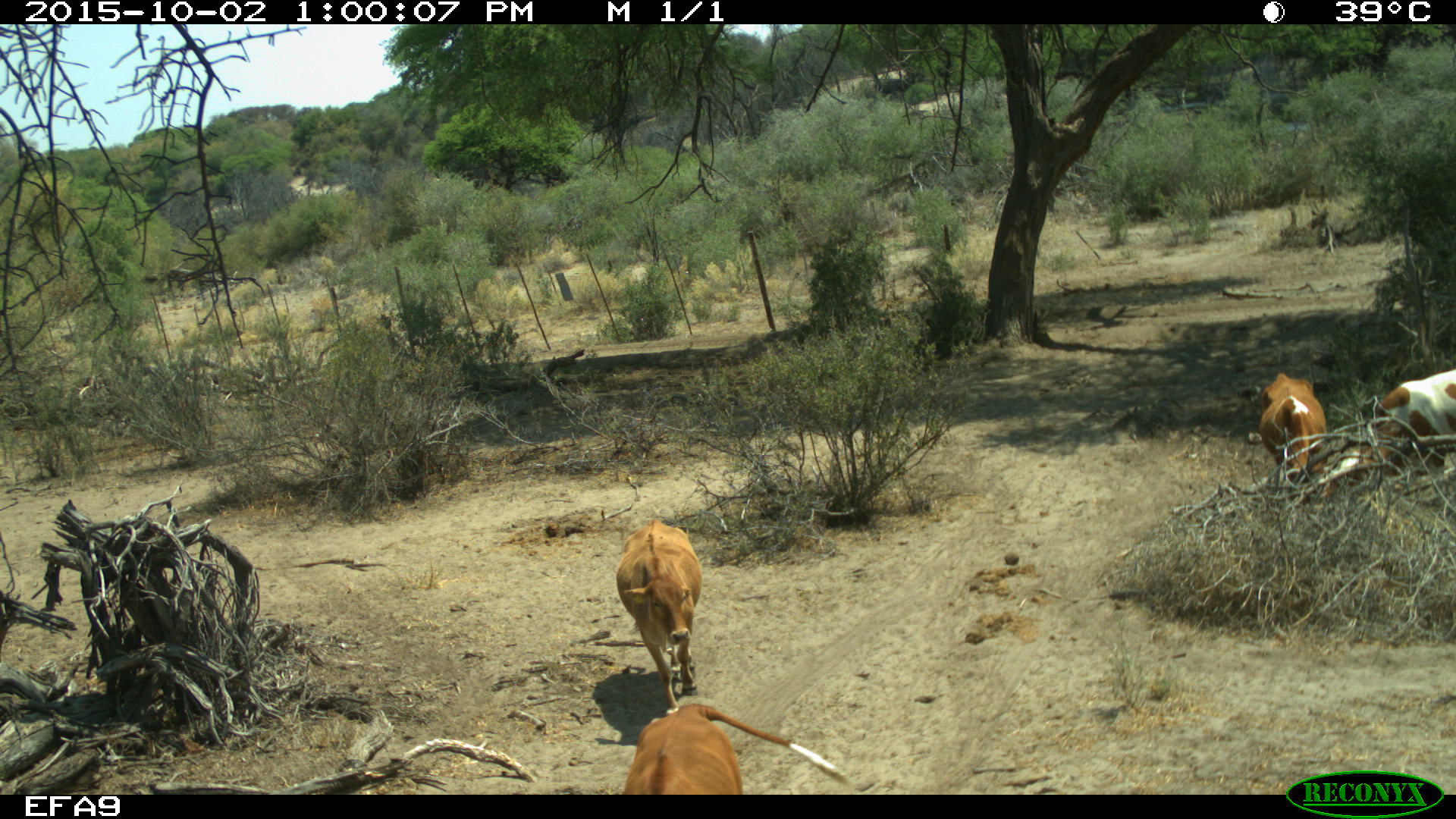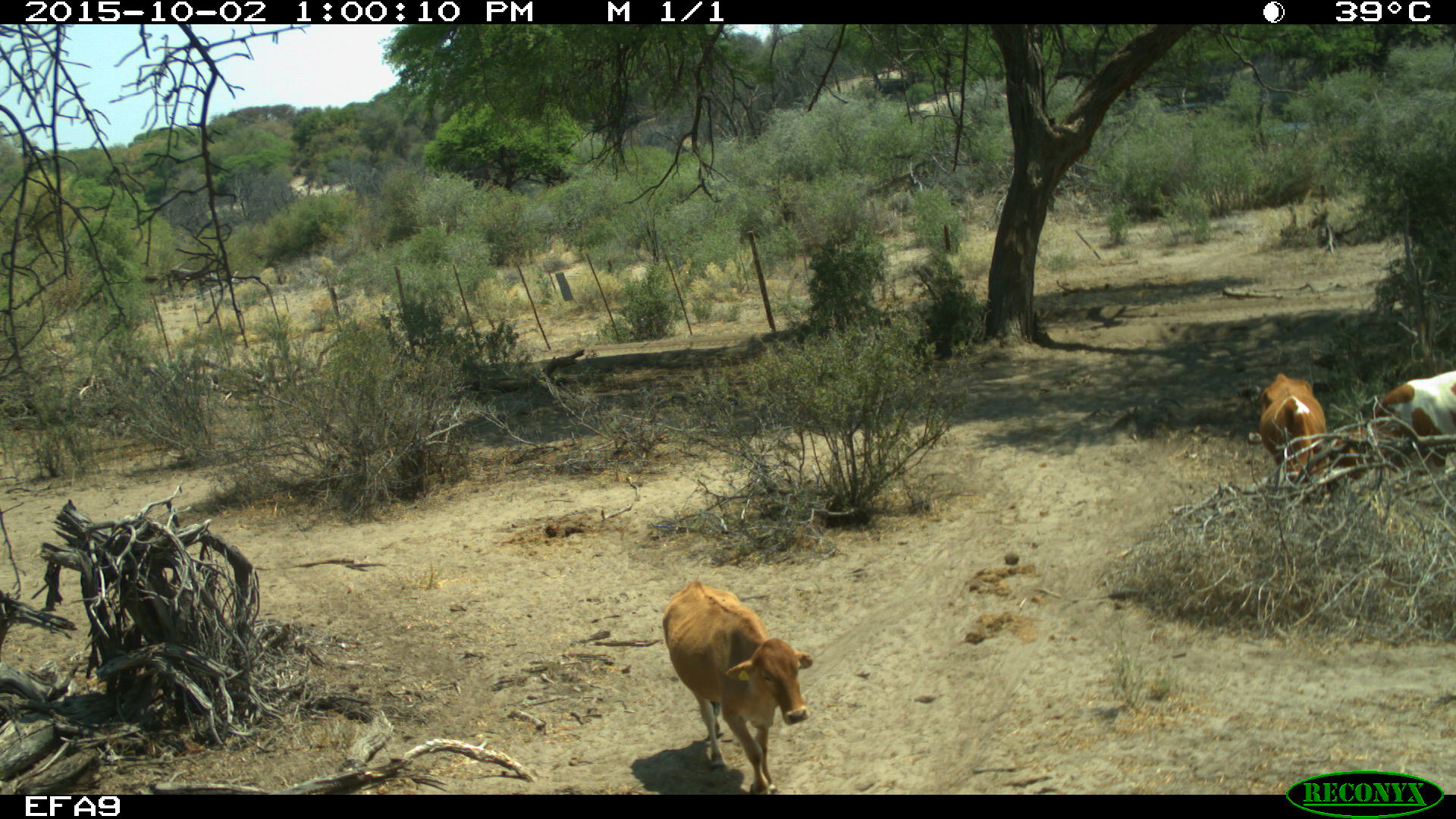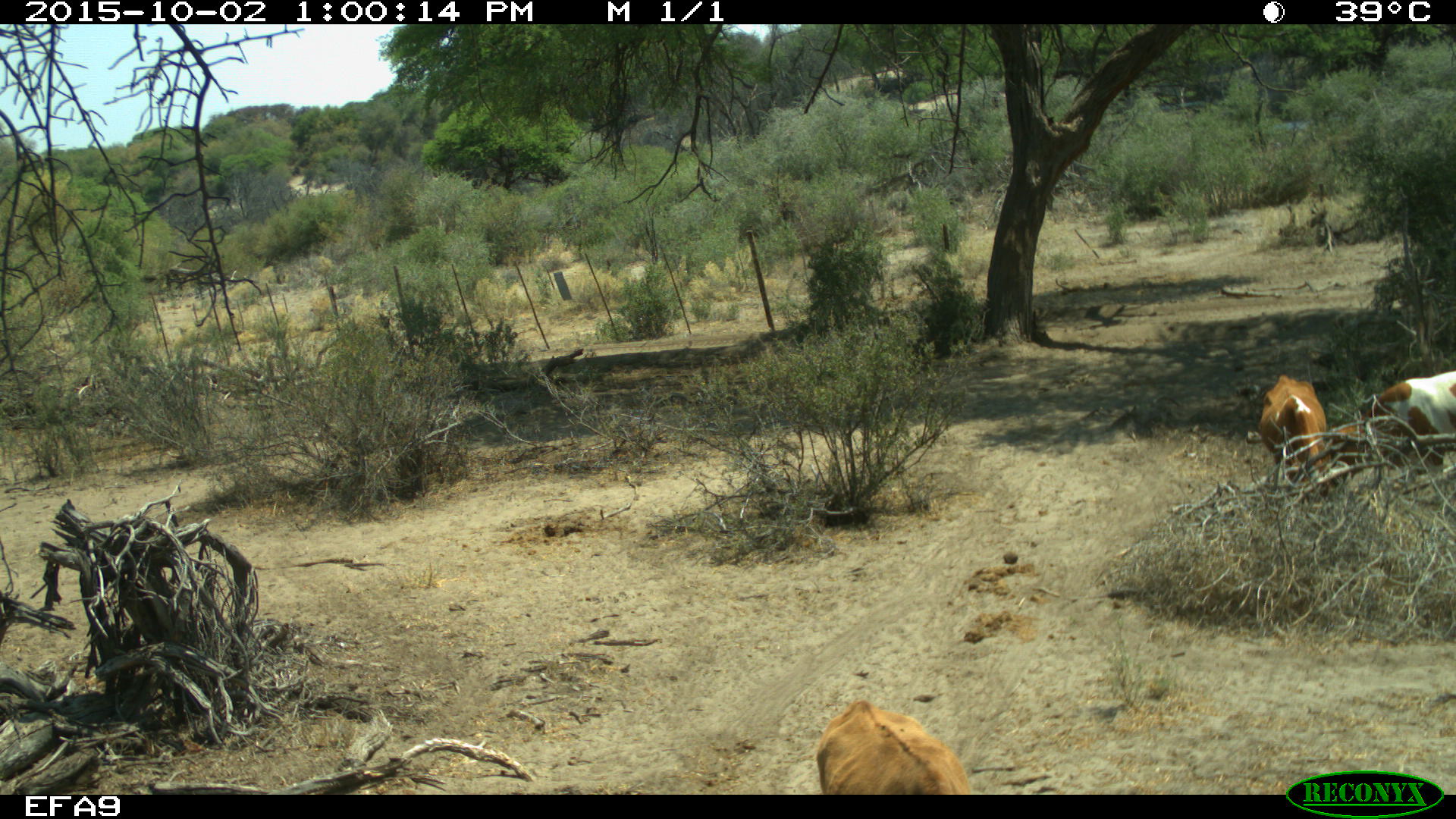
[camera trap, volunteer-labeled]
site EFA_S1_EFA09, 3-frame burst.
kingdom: Animalia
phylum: Chordata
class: Mammalia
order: Artiodactyla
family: Bovidae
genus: Bos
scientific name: Bos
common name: cattle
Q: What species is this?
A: Cattle (Bos).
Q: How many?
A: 4.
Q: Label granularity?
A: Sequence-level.